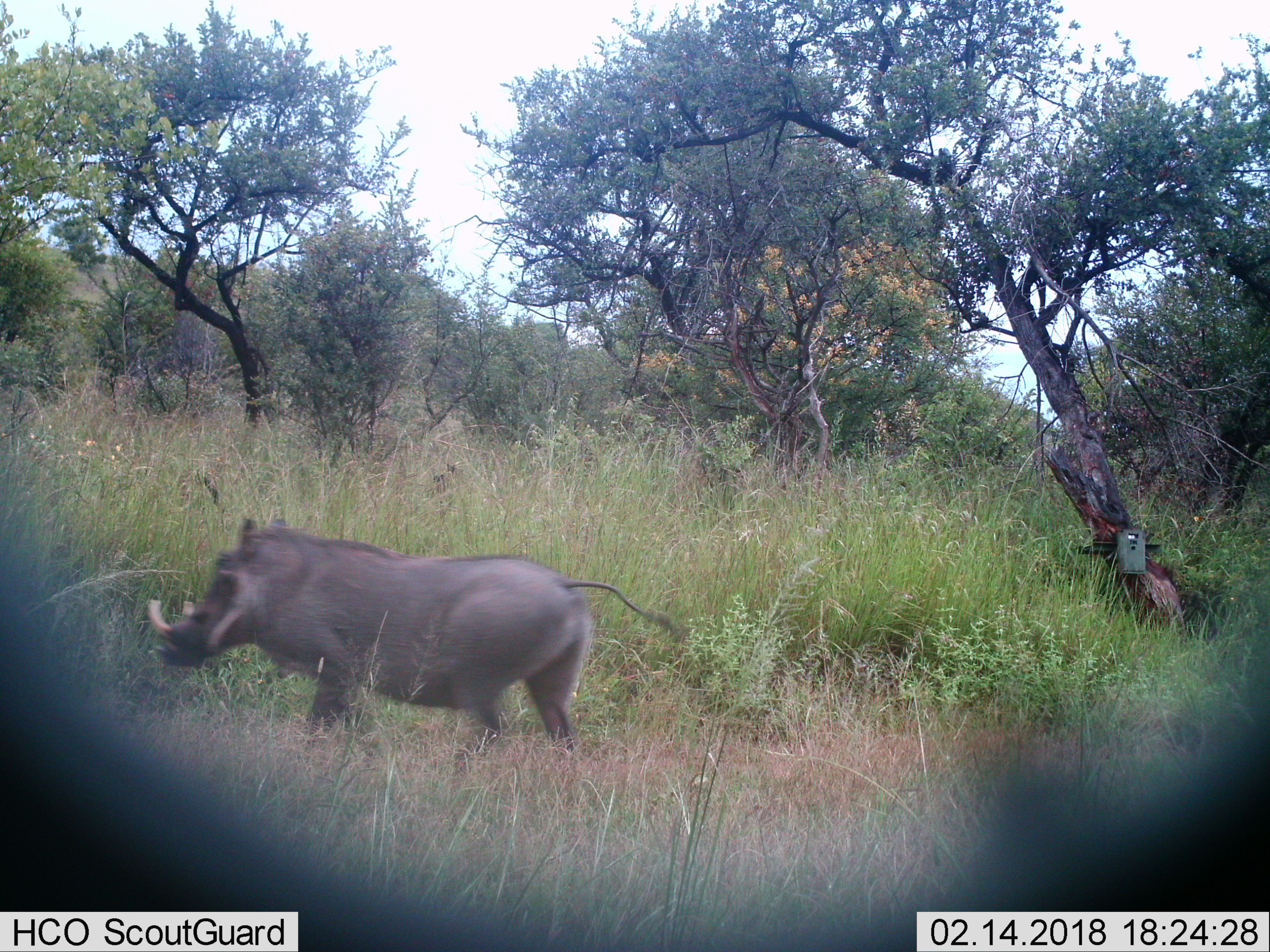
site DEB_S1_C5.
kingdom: Animalia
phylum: Chordata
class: Mammalia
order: Artiodactyla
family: Suidae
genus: Phacochoerus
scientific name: Phacochoerus africanus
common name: warthog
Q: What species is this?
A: Warthog (Phacochoerus africanus).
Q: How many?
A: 1.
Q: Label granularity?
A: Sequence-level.